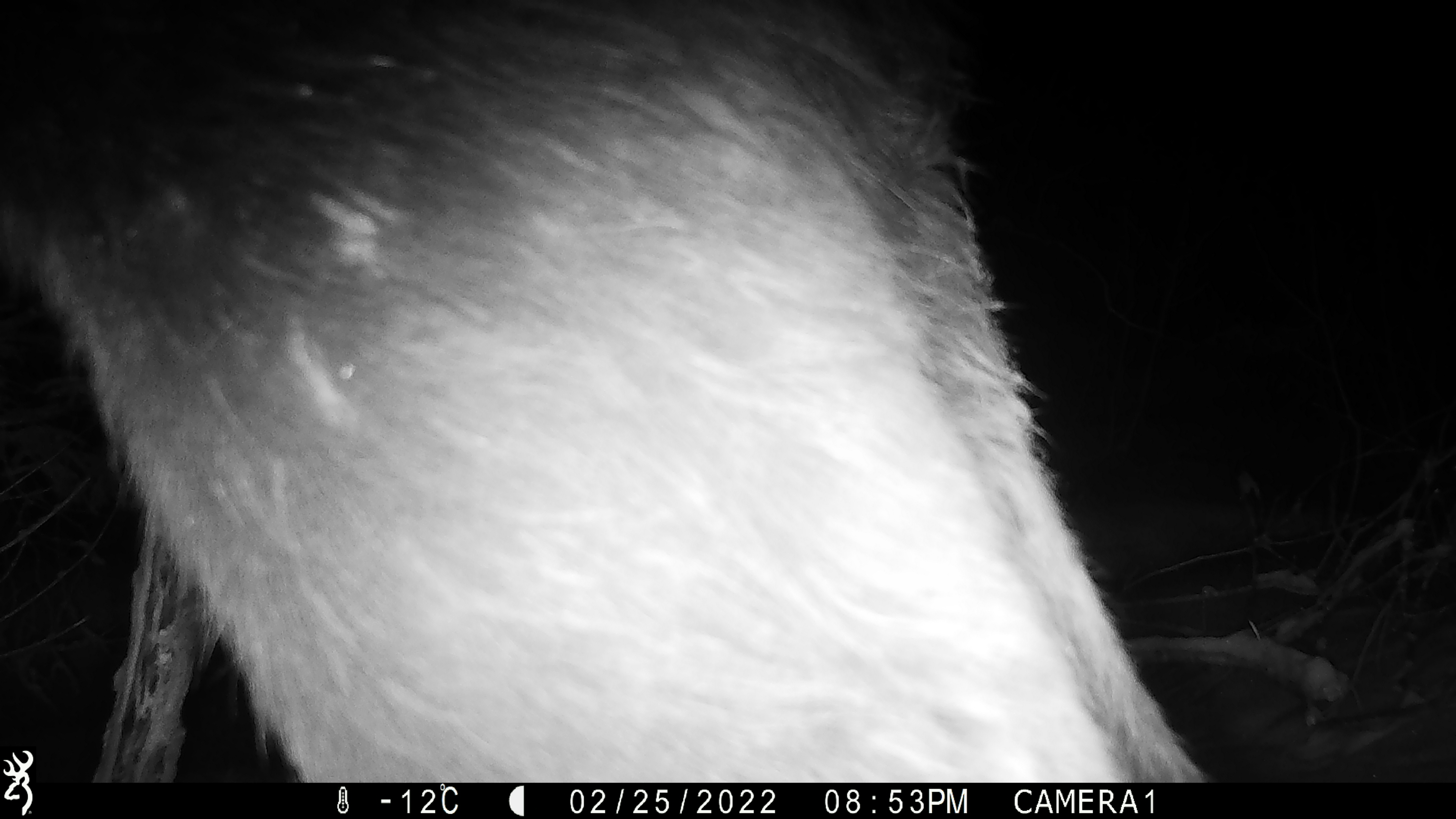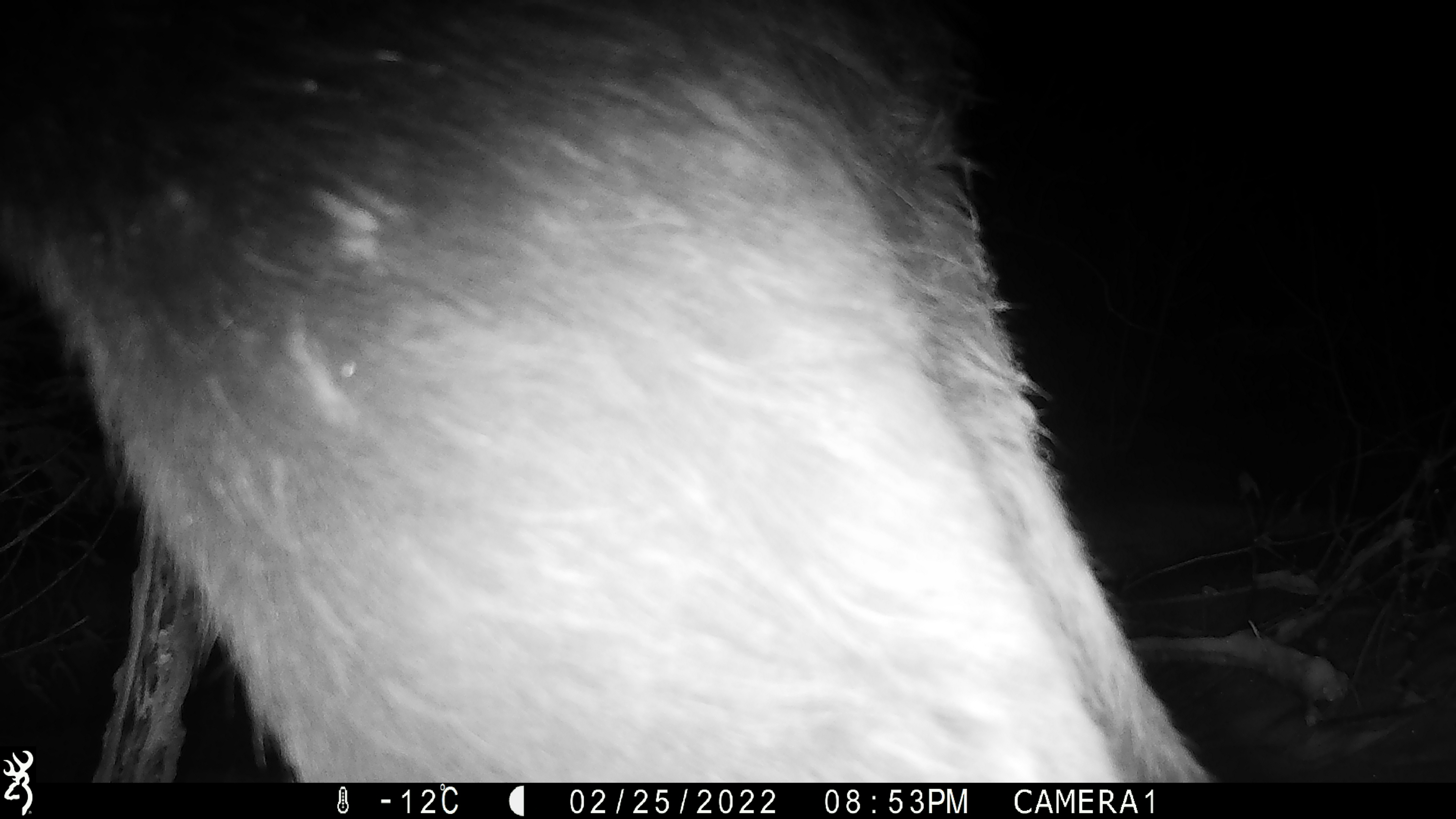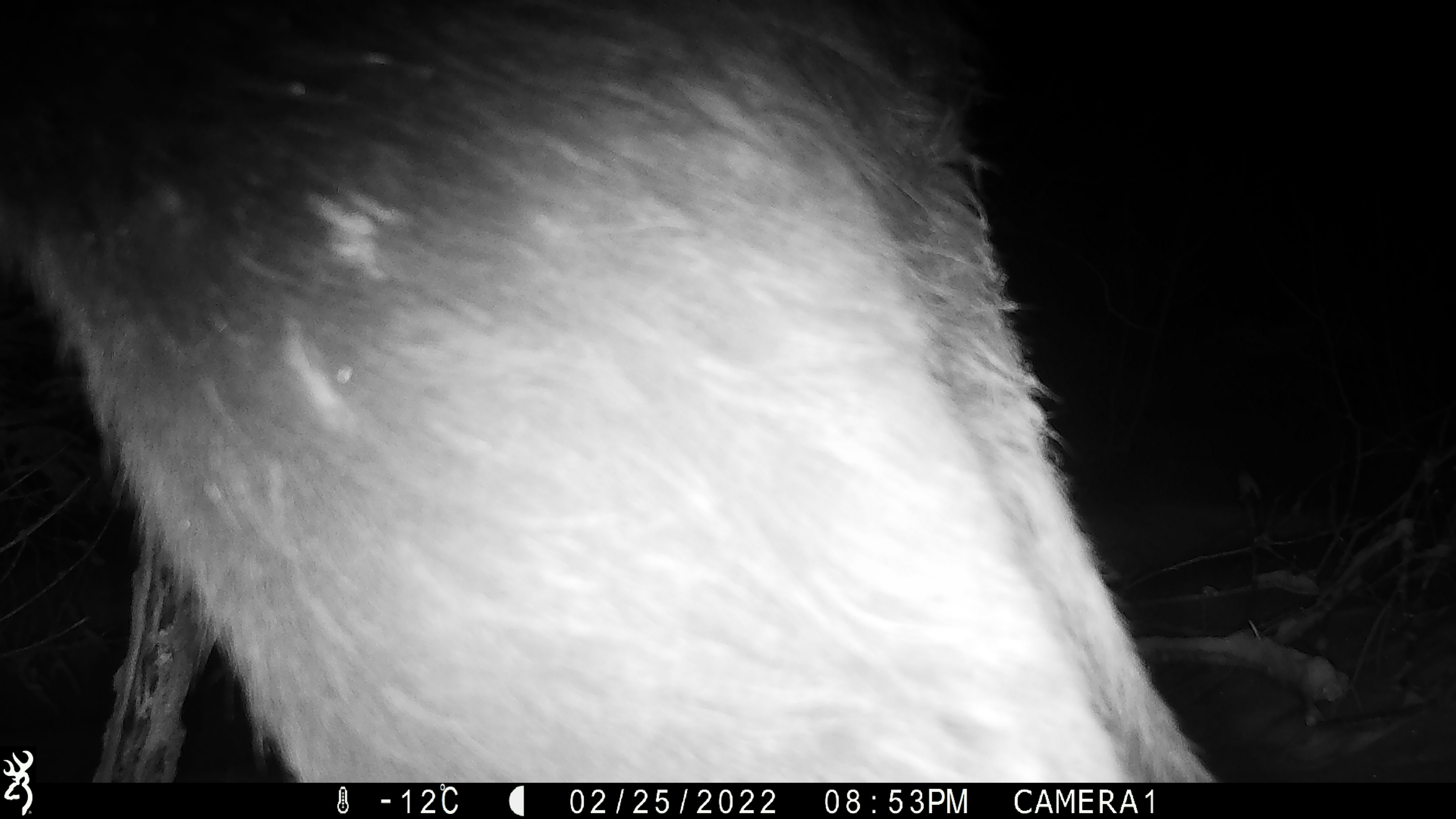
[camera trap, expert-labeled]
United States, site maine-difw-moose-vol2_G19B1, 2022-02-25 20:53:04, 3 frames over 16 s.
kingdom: Animalia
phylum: Chordata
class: Mammalia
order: Artiodactyla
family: Cervidae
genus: Alces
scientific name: Alces alces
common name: moose